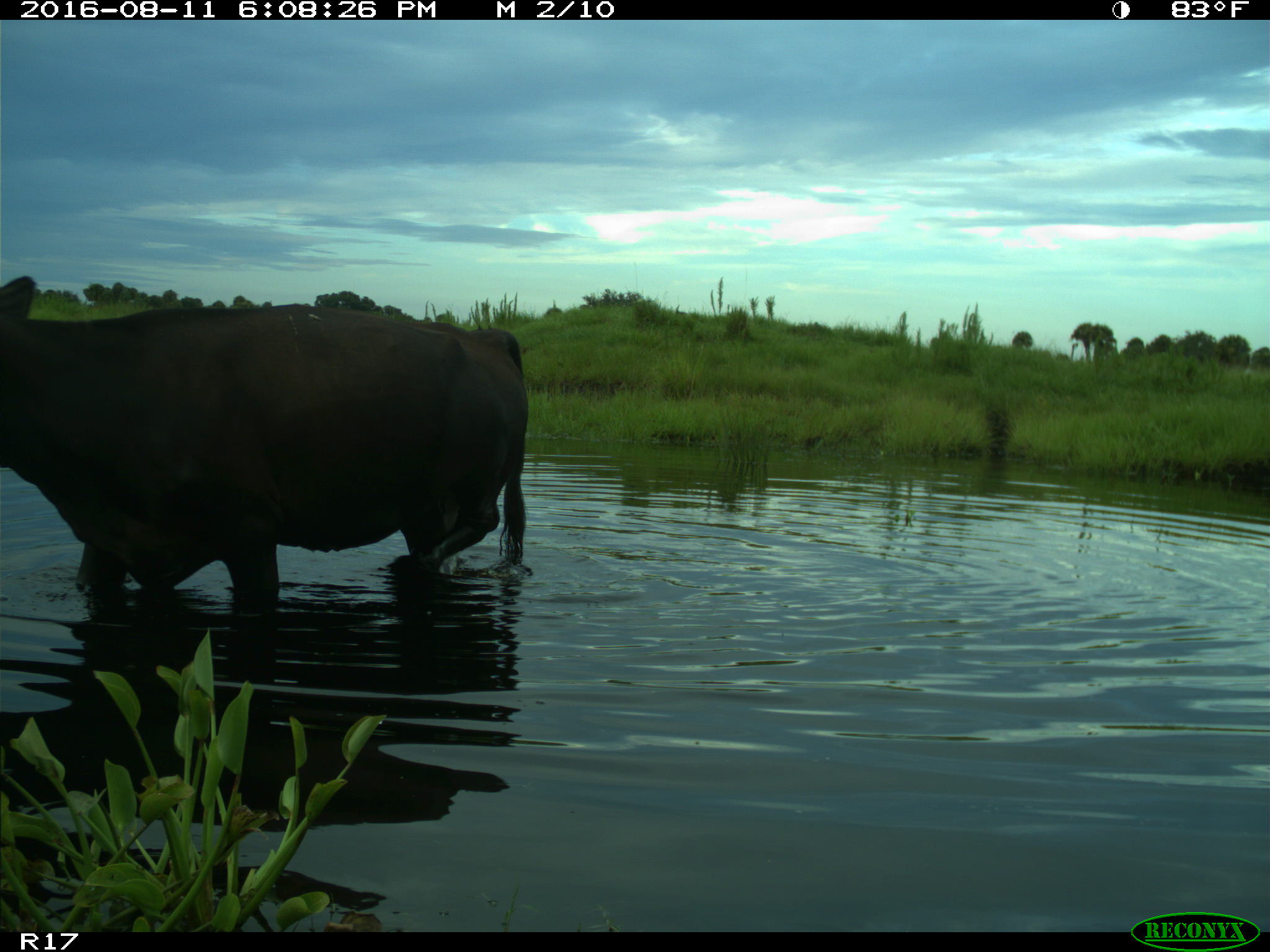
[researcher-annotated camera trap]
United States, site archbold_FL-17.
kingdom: Animalia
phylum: Chordata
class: Mammalia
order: Artiodactyla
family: Bovidae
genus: Bos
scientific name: Bos taurus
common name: domestic cow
Bos taurus (domestic cow).